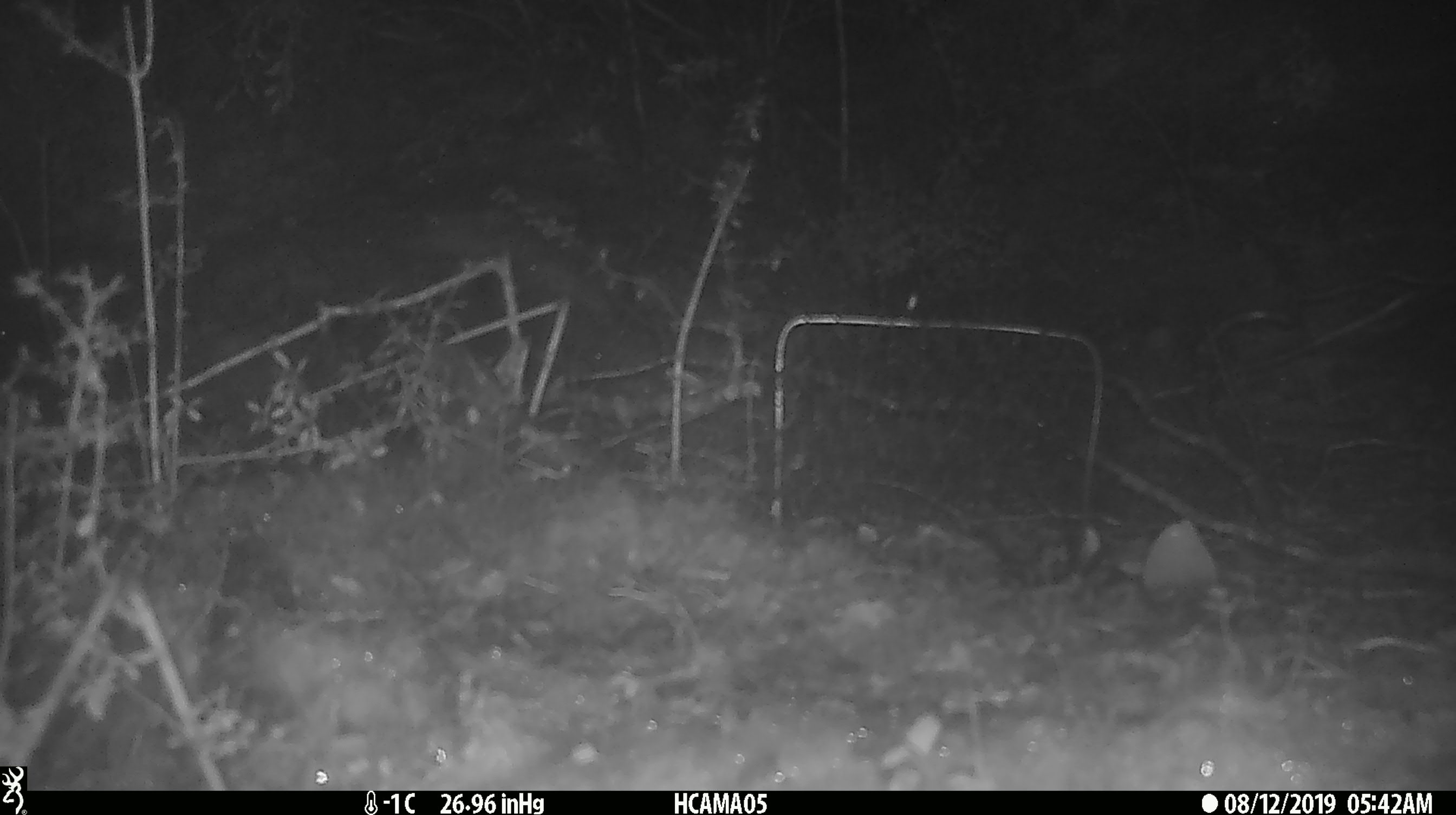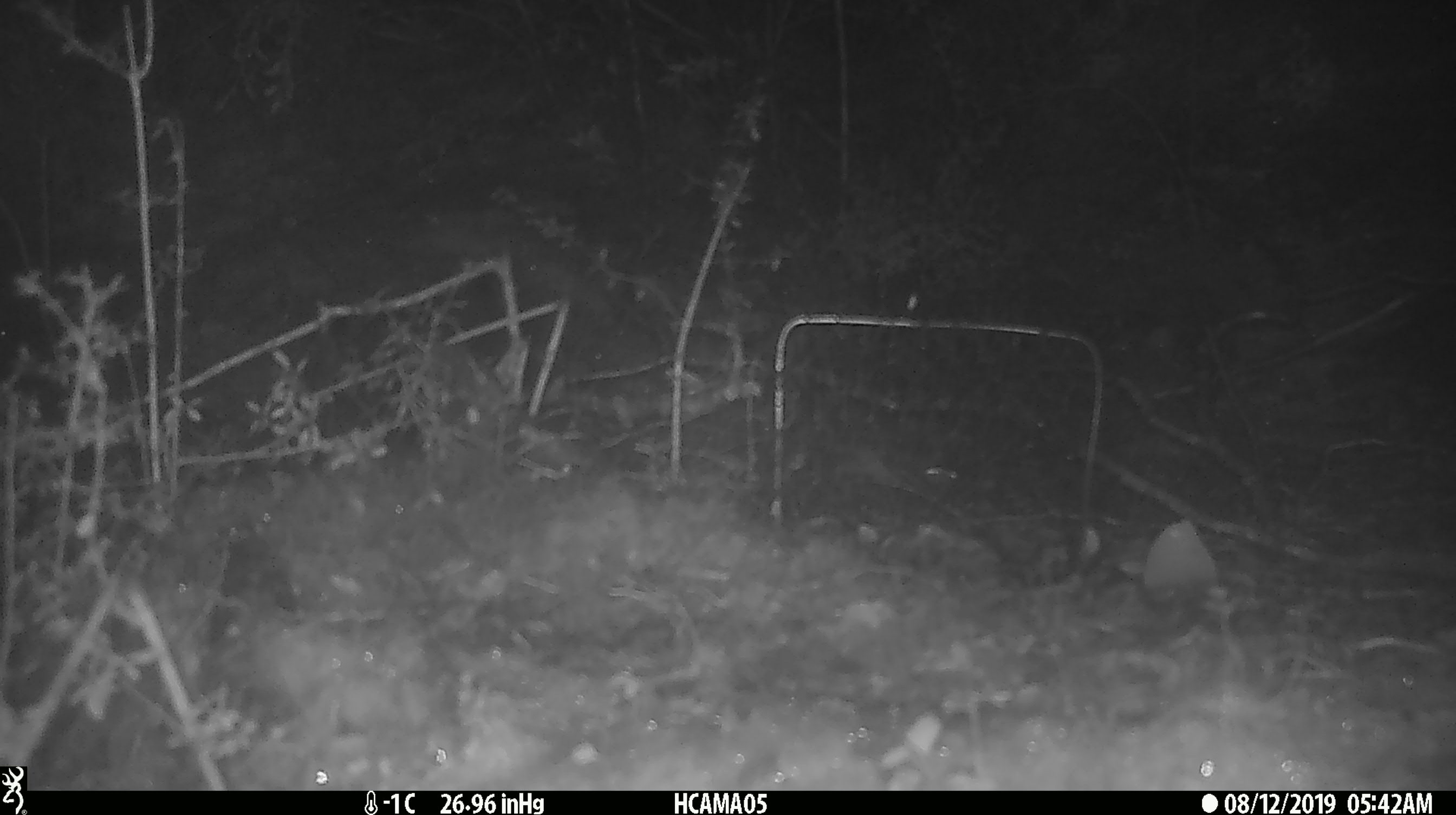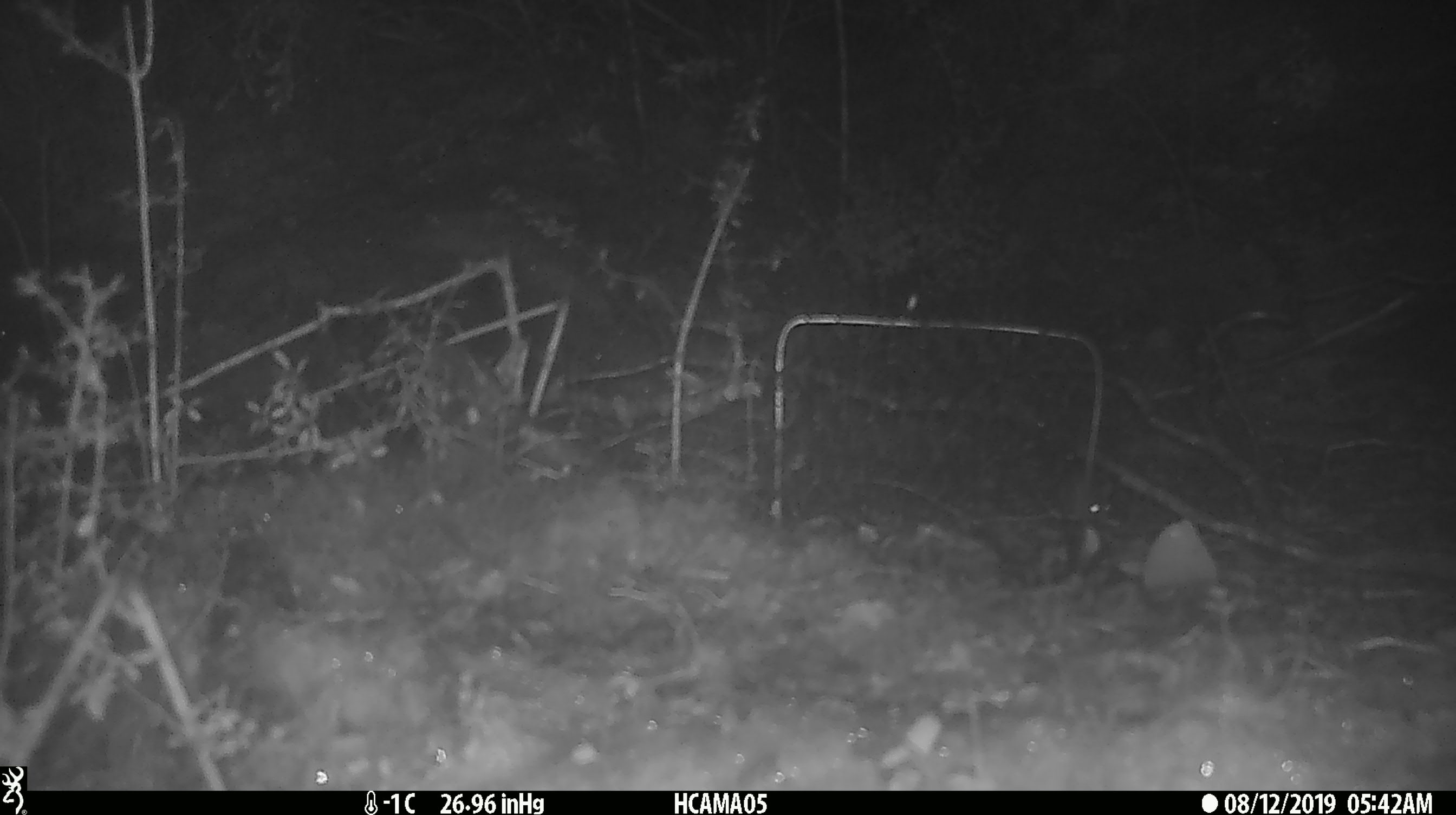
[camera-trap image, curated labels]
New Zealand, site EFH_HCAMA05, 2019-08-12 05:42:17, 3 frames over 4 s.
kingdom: Animalia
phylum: Chordata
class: Mammalia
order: Rodentia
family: Muridae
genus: Mus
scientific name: Mus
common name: mouse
Mouse (Mus).